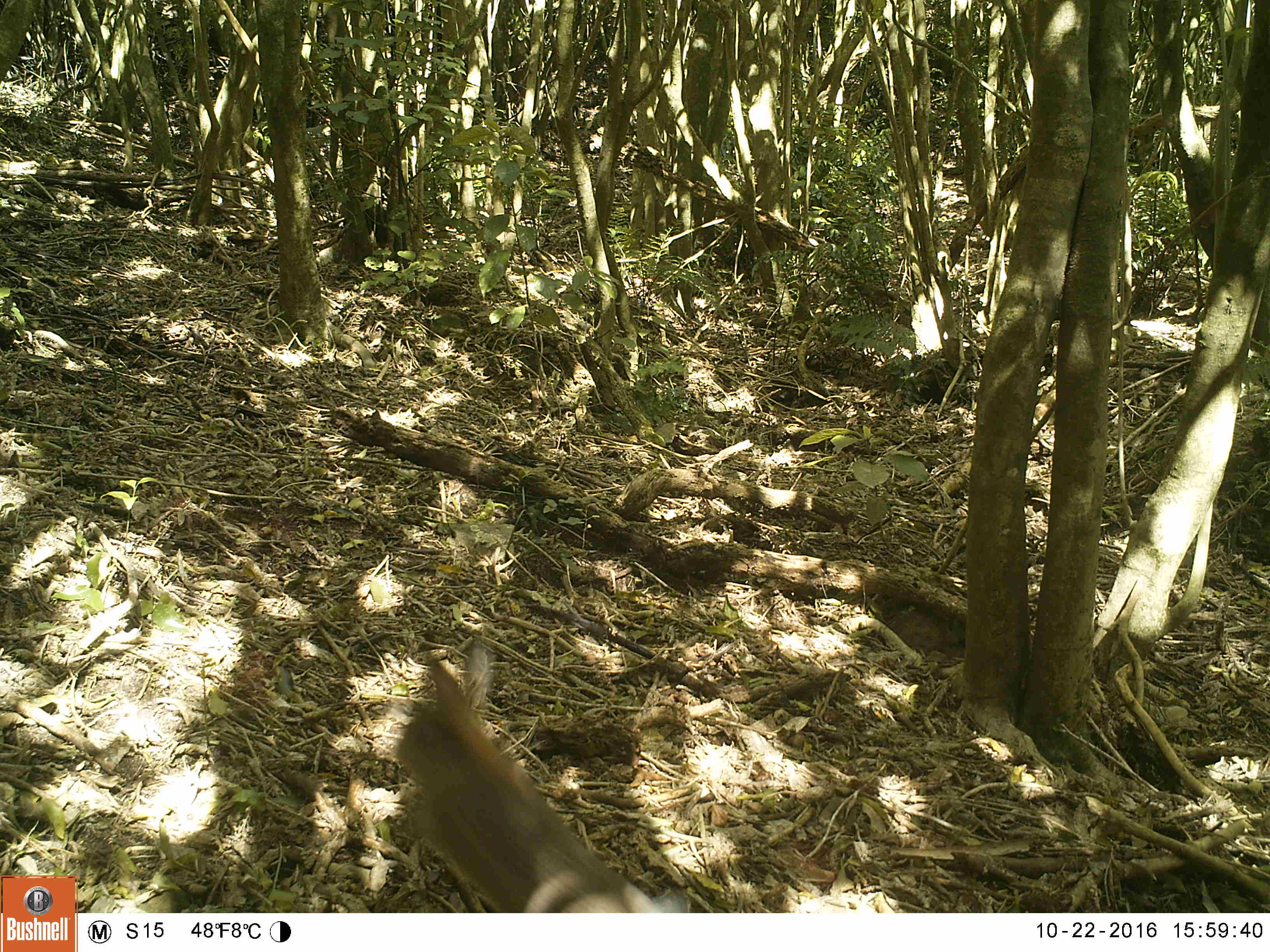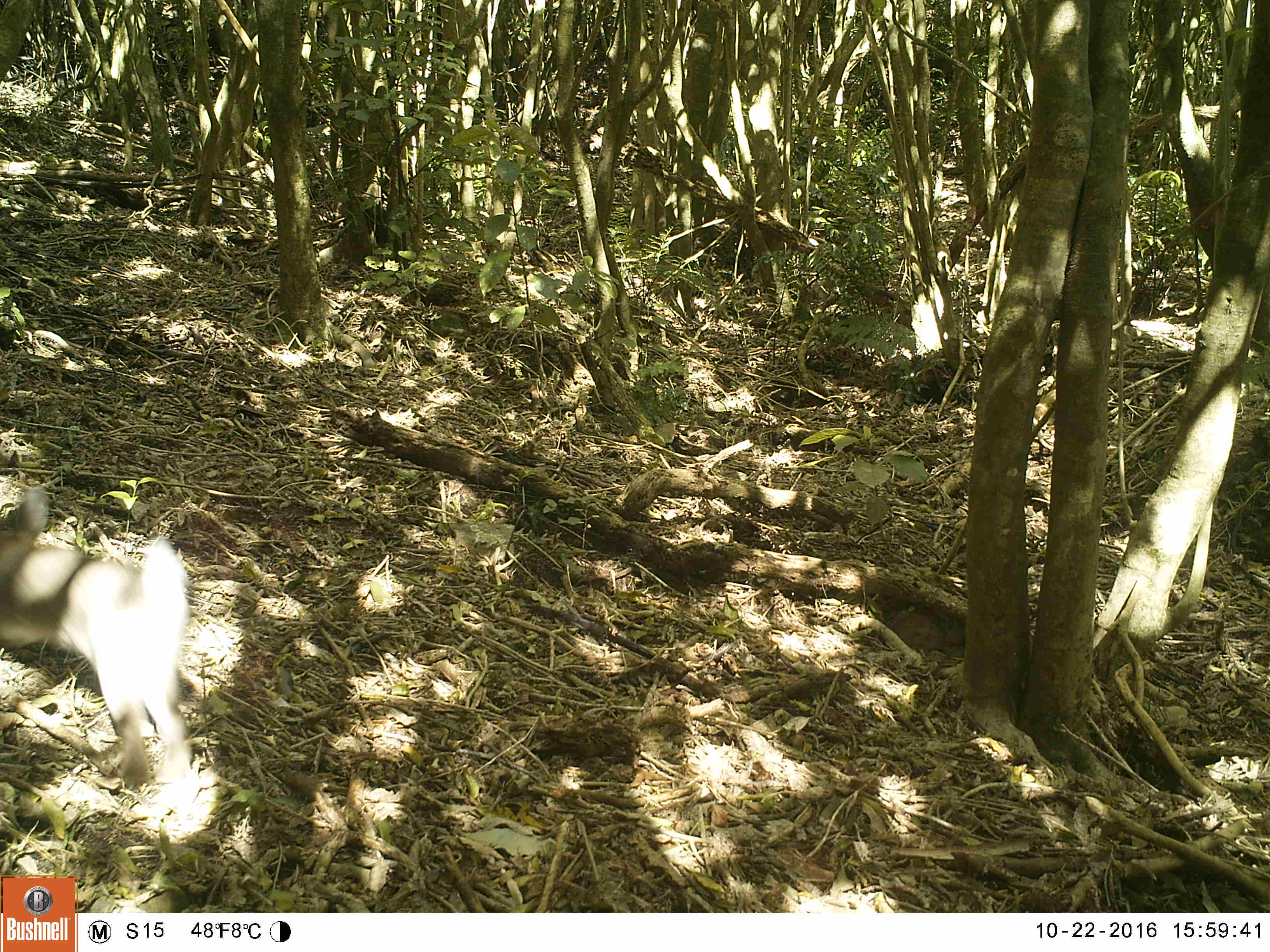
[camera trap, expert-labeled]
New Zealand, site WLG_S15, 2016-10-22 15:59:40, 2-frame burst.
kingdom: Animalia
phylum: Chordata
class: Mammalia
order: Lagomorpha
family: Leporidae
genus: Oryctolagus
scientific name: Oryctolagus cuniculus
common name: european rabbit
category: rabbit